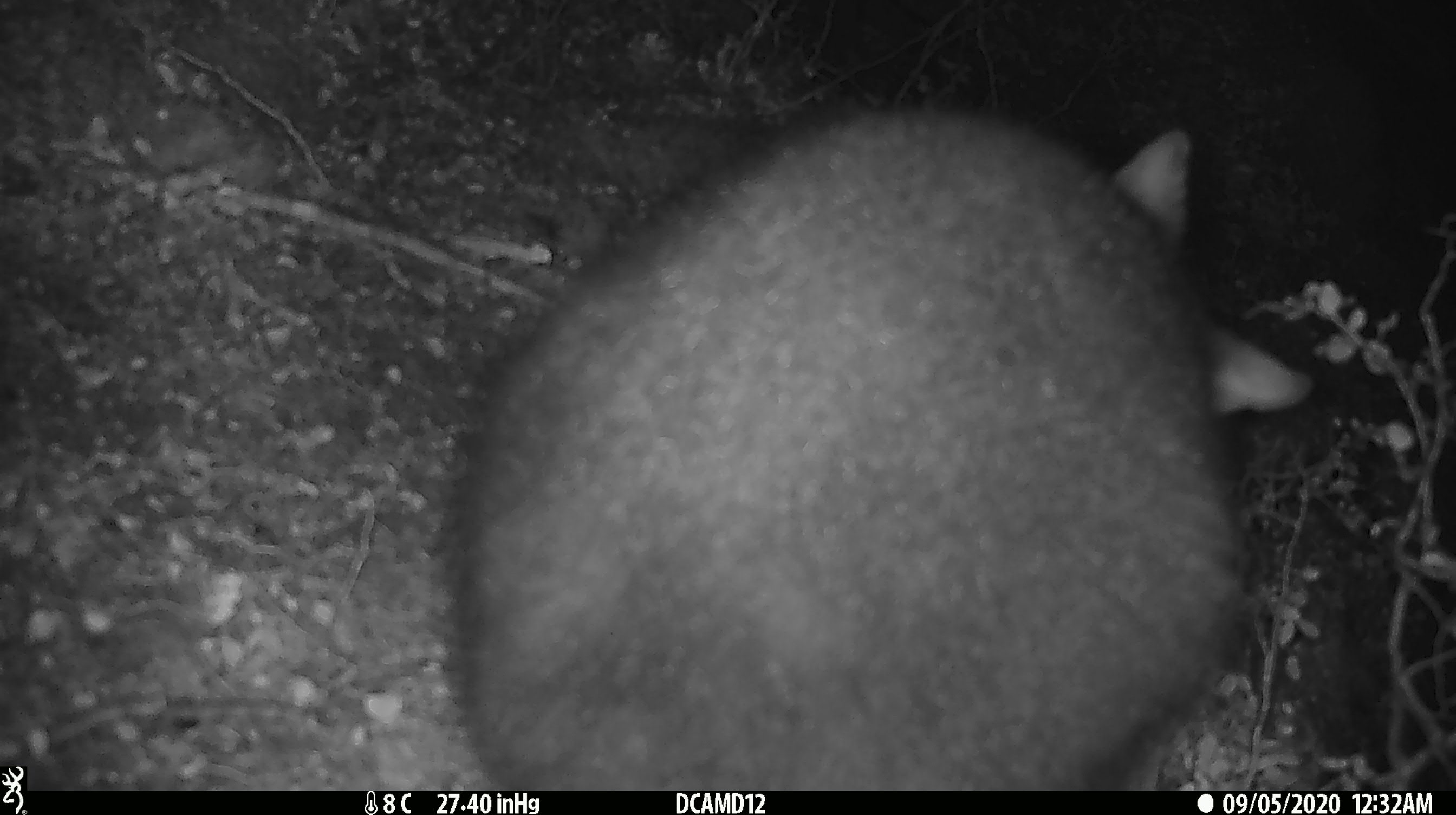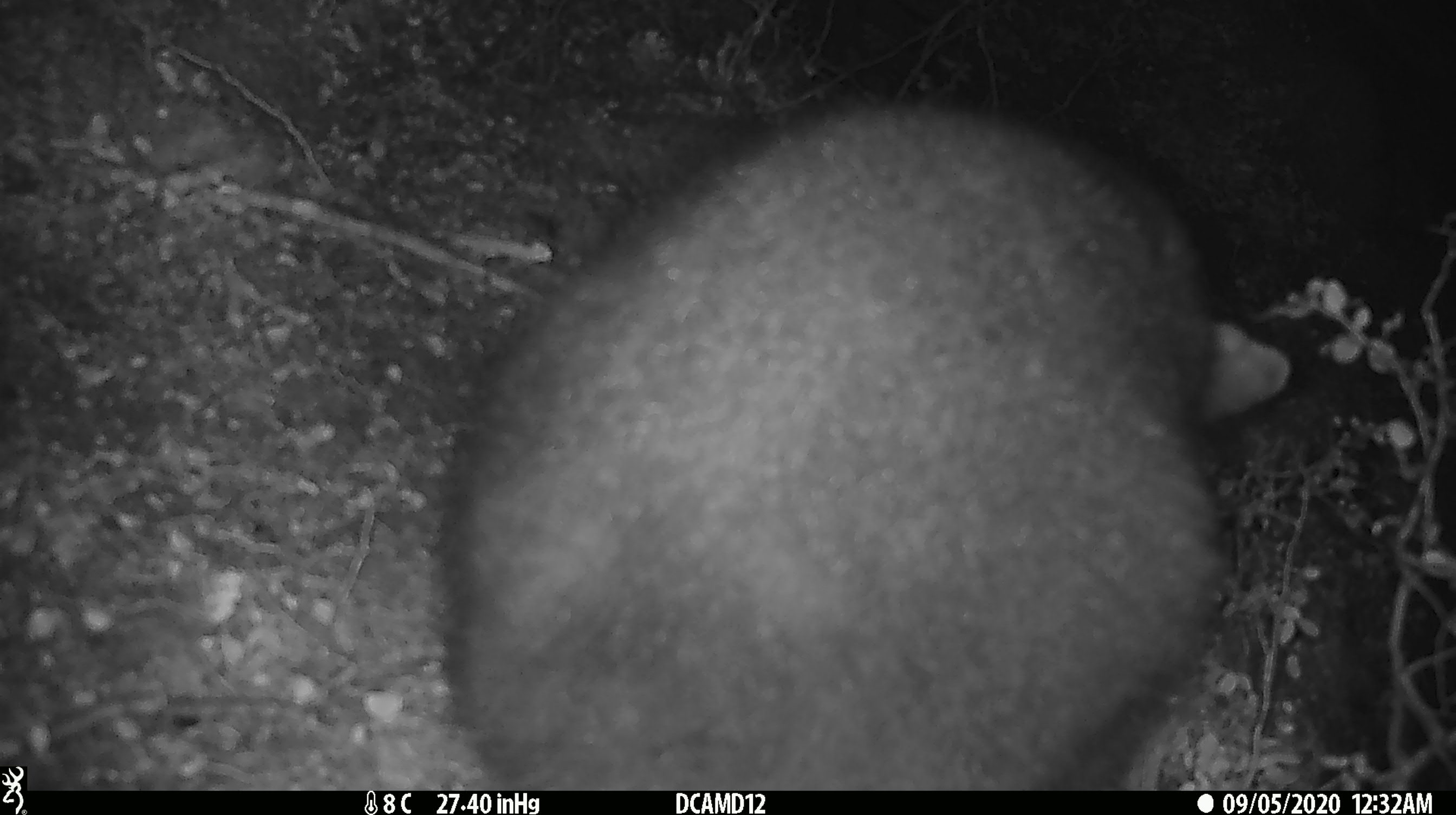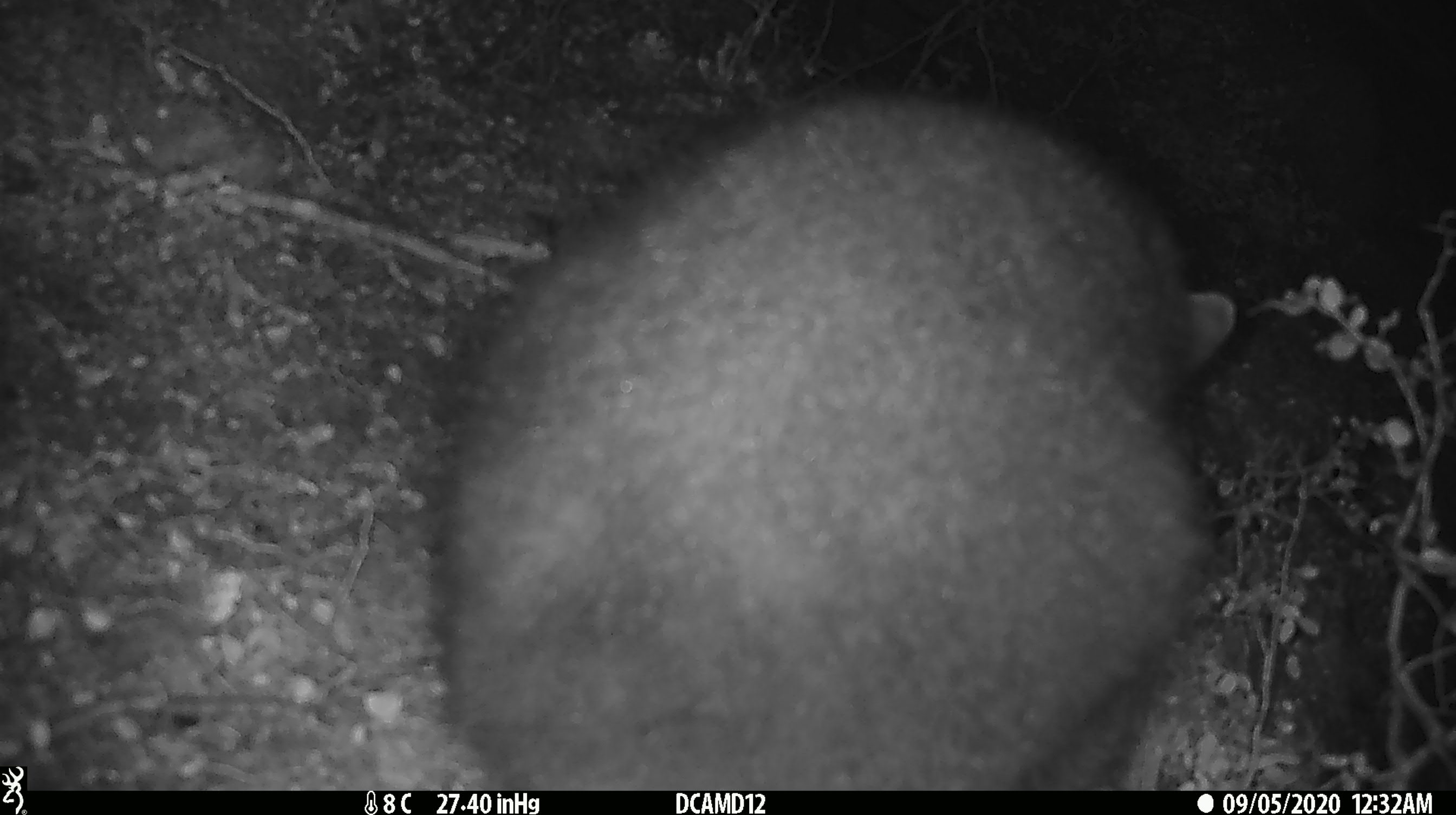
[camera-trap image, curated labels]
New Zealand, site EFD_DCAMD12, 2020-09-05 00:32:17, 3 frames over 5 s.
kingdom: Animalia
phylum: Chordata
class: Mammalia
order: Diprotodontia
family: Phalangeridae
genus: Trichosurus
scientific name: Trichosurus vulpecula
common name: common brushtail possum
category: possum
Possum (common brushtail possum) (Trichosurus vulpecula).